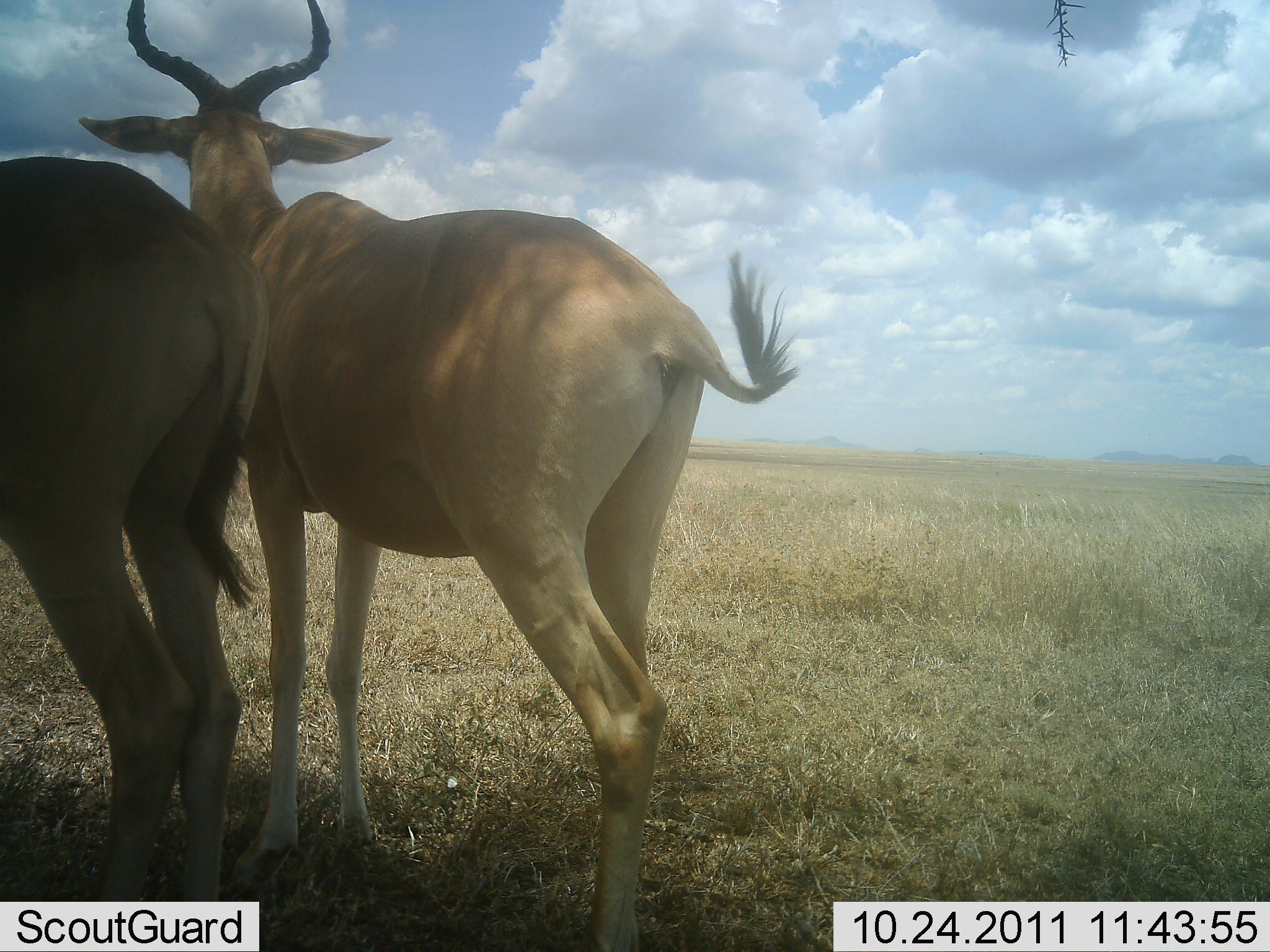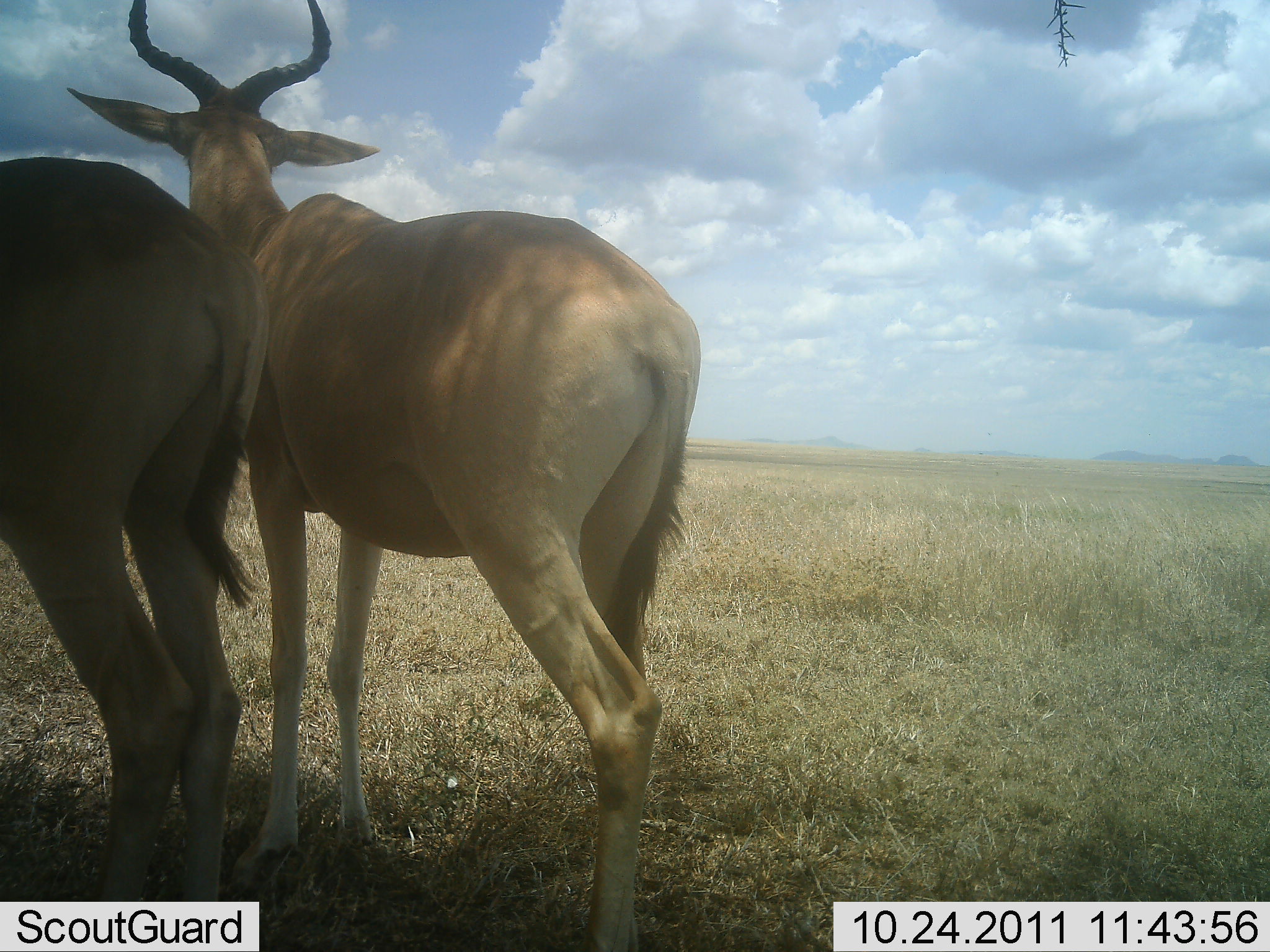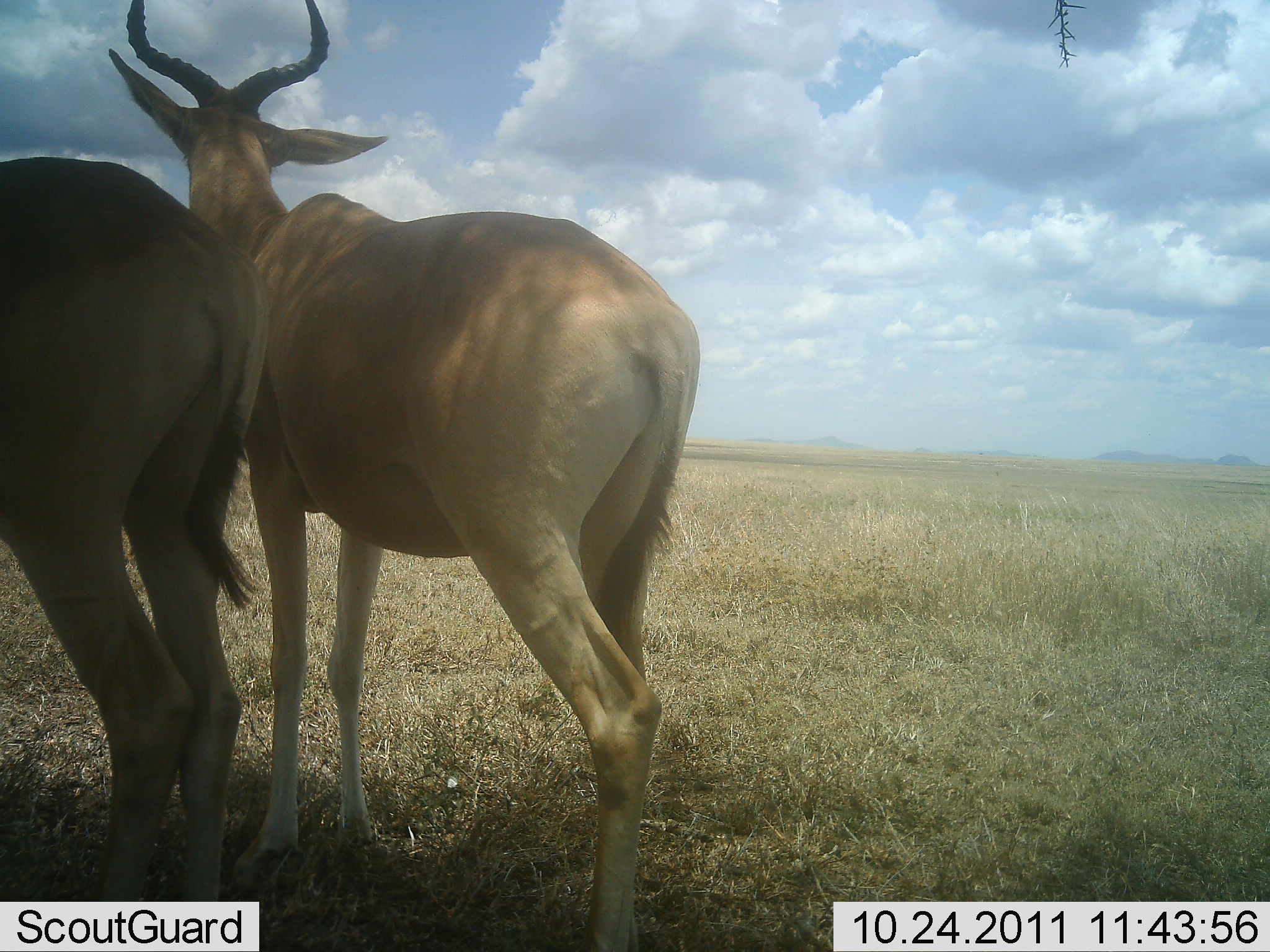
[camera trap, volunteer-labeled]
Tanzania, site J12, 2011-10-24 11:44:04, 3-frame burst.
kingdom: Animalia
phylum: Chordata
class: Mammalia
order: Artiodactyla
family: Bovidae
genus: Alcelaphus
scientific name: Alcelaphus buselaphus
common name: hartebeest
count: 2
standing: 91%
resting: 0%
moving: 9%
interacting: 9%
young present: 0%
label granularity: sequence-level